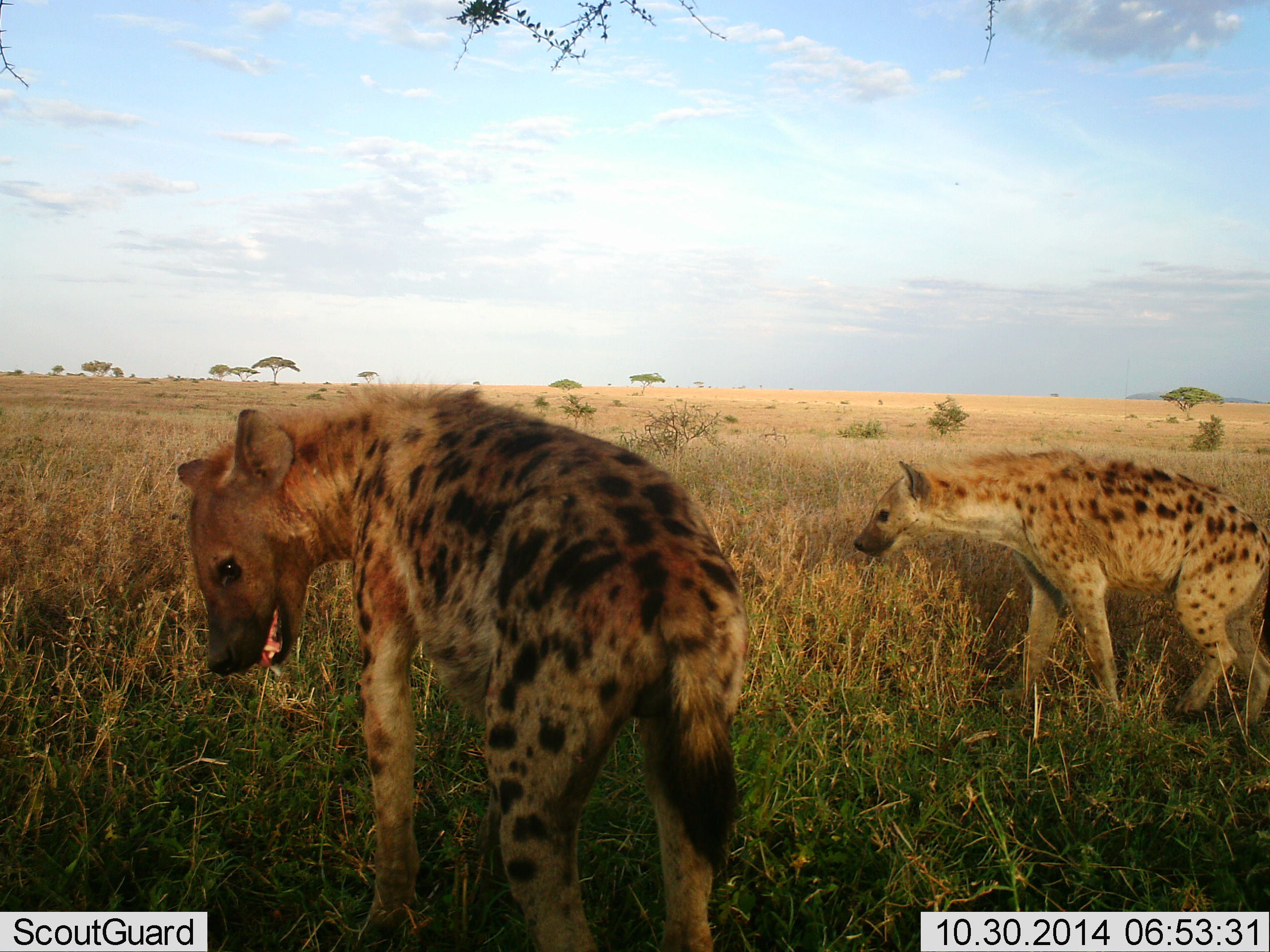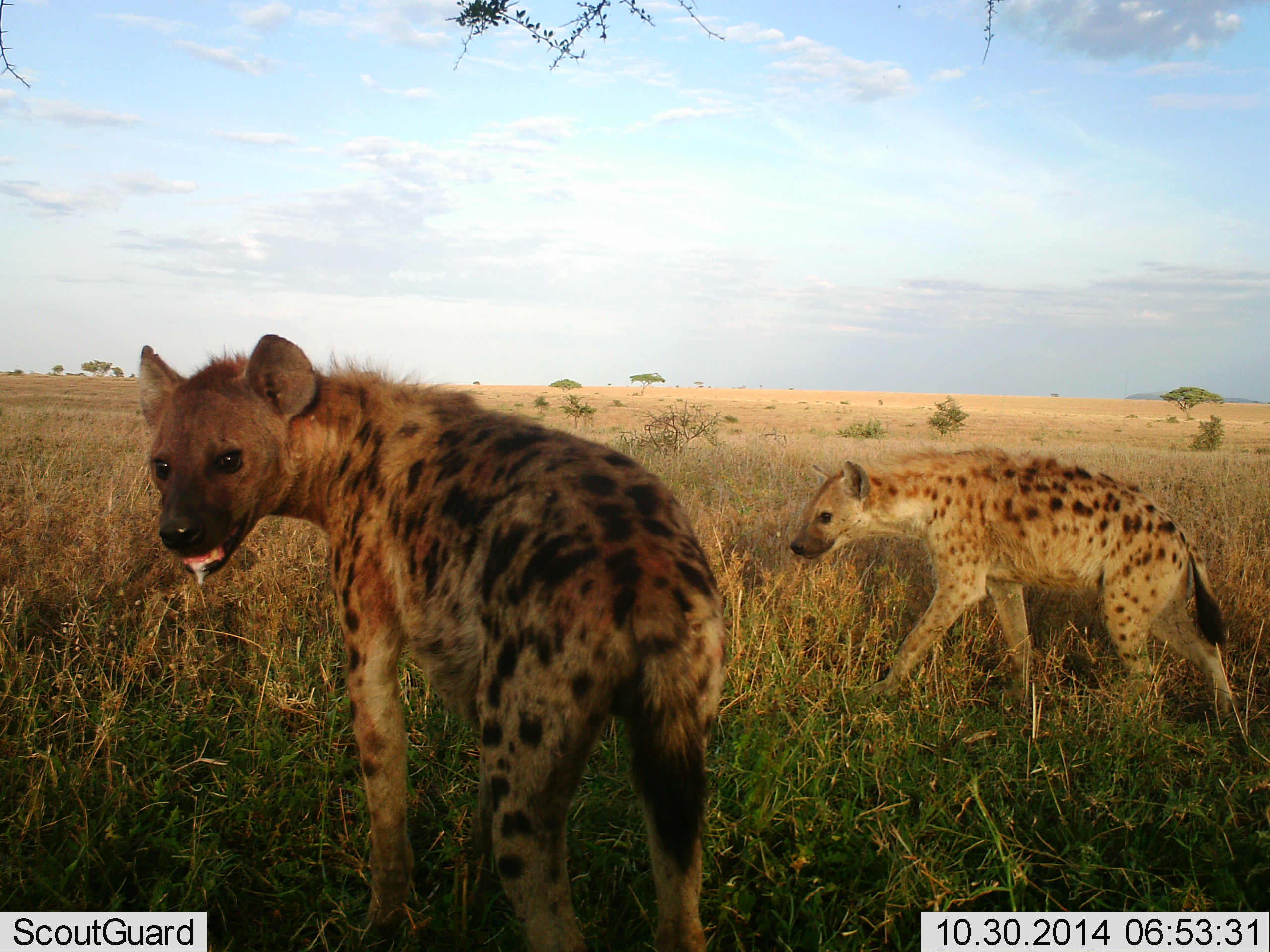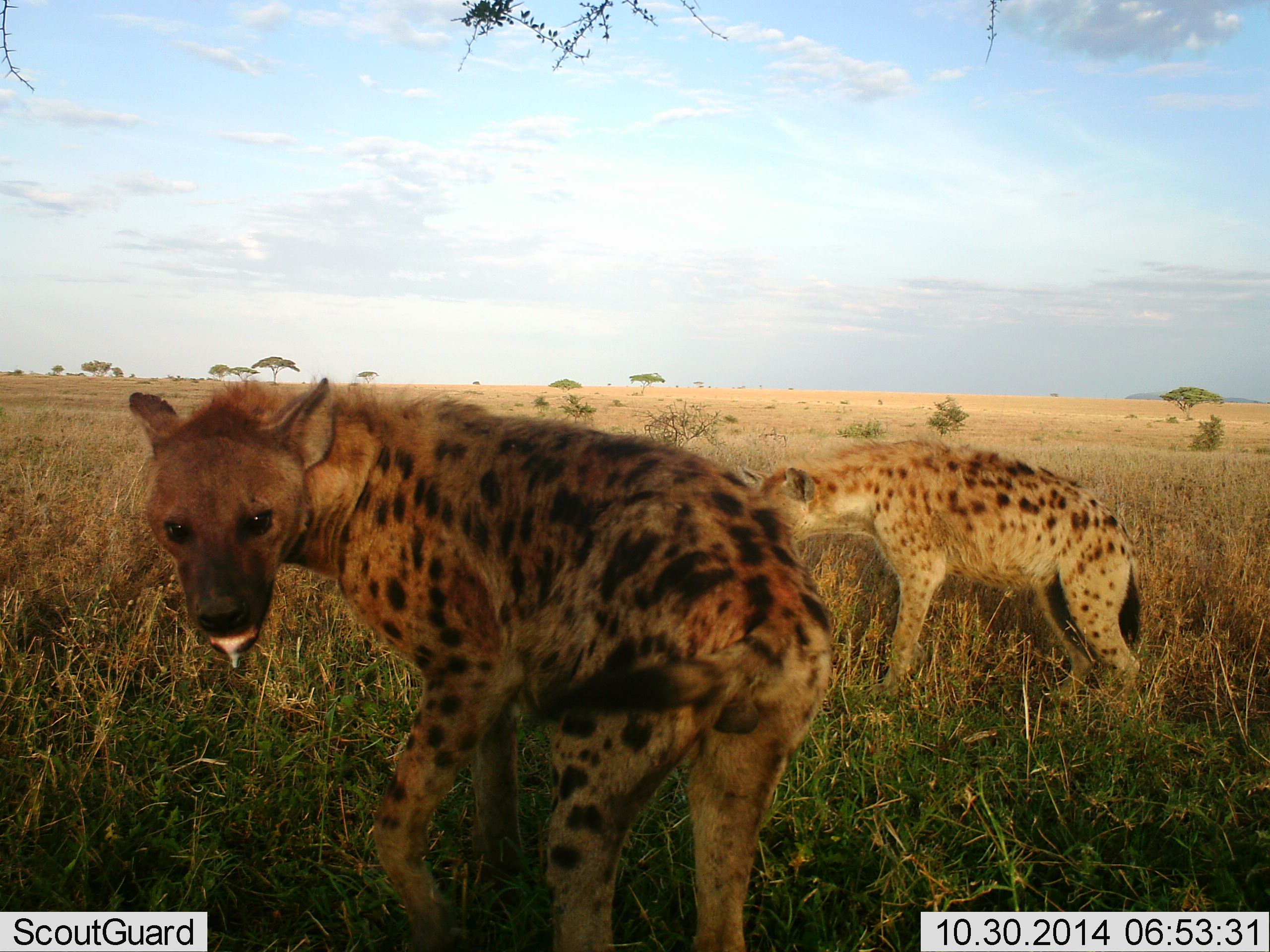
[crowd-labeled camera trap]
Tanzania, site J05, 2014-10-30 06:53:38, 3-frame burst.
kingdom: Animalia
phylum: Chordata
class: Mammalia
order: Carnivora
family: Hyaenidae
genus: Crocuta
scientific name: Crocuta crocuta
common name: spotted hyena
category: hyenaspotted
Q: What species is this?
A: Hyenaspotted (spotted hyena) (Crocuta crocuta).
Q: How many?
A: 2.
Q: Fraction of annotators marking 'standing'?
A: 60%.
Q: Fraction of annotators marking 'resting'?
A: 10%.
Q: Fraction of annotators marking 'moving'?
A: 70%.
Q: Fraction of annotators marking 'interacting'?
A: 0%.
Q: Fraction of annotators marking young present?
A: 0%.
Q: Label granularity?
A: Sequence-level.